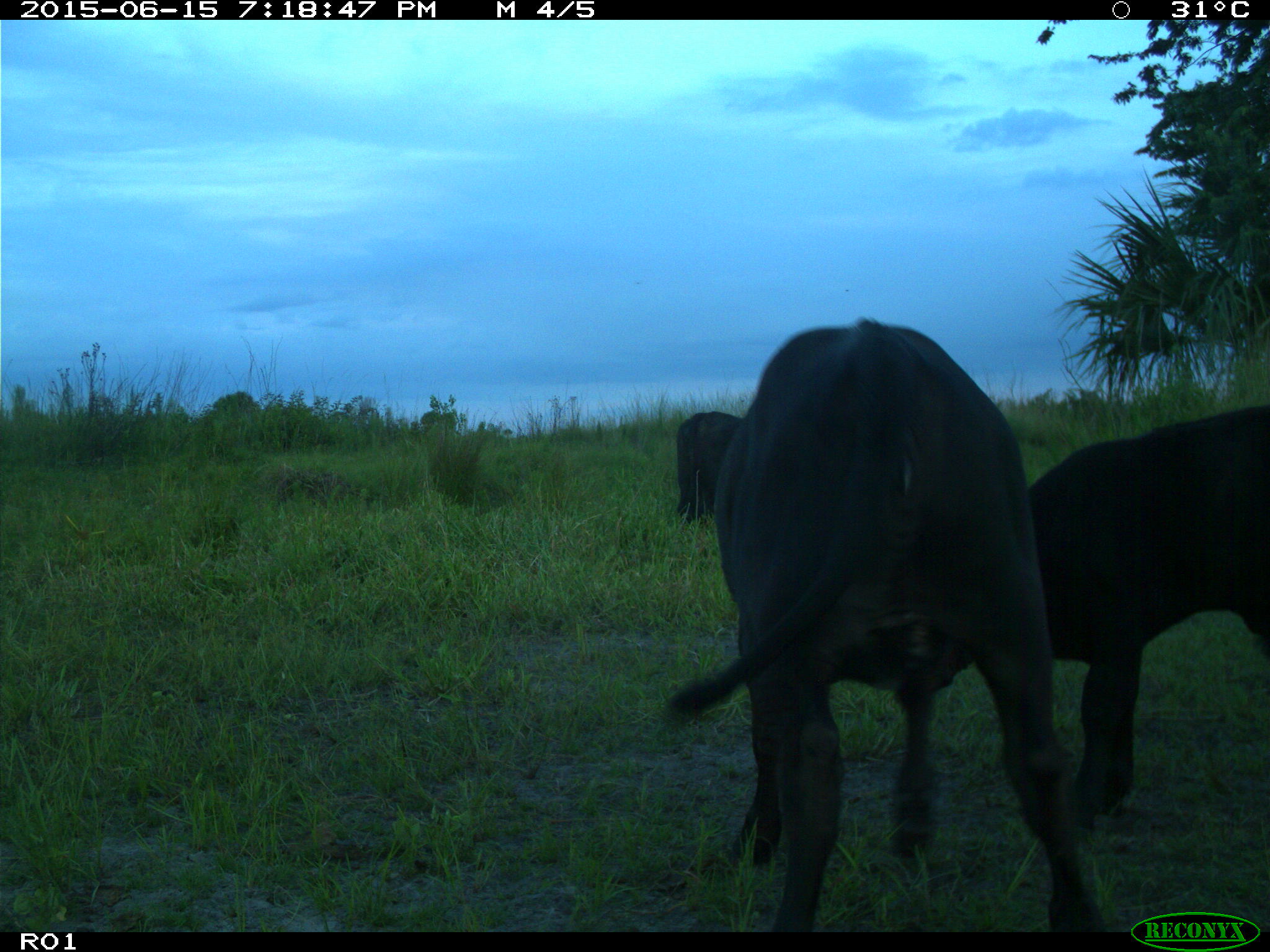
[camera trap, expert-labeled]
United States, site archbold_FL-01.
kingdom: Animalia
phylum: Chordata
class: Mammalia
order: Artiodactyla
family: Bovidae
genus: Bos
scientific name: Bos taurus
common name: domestic cow